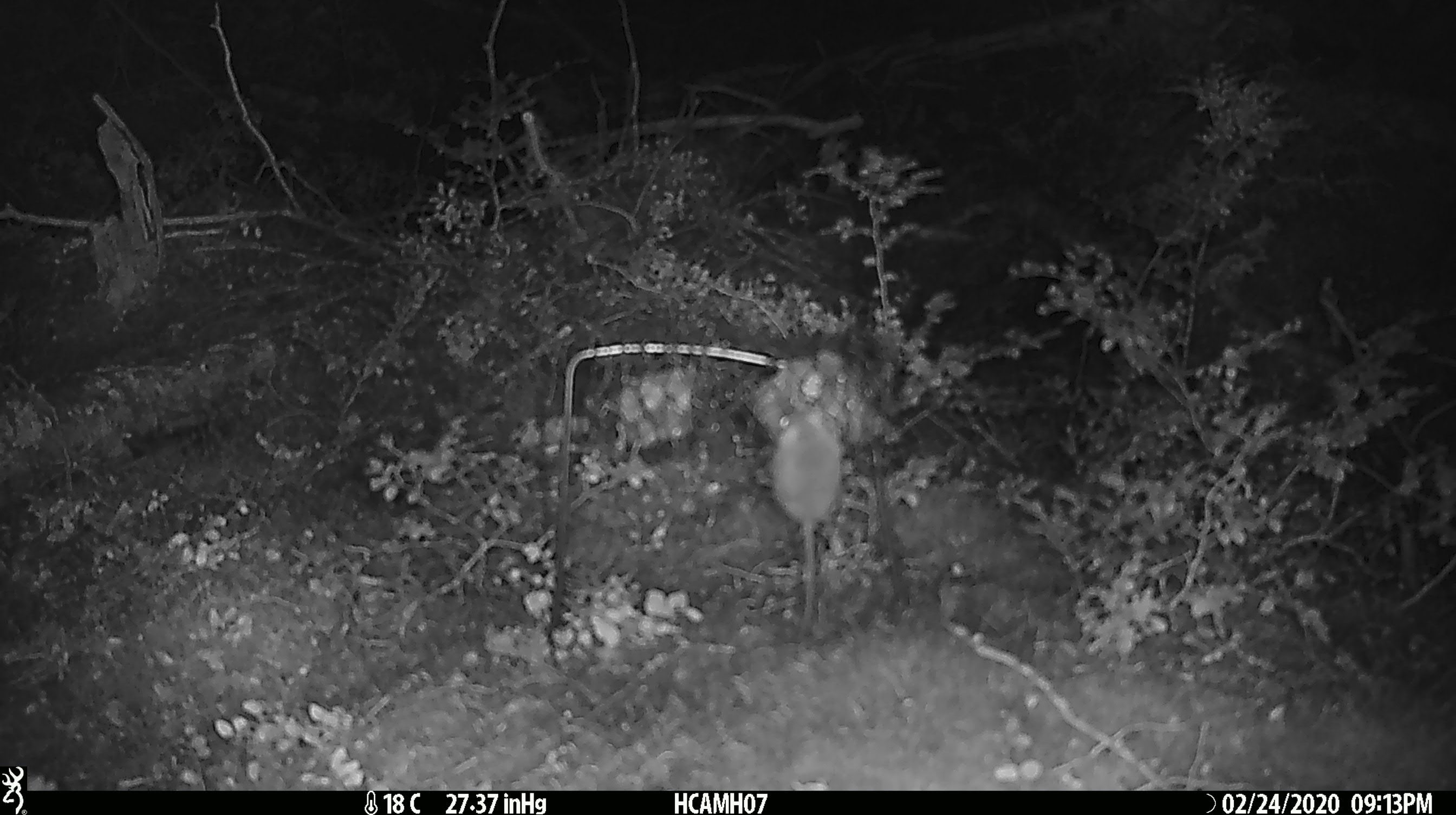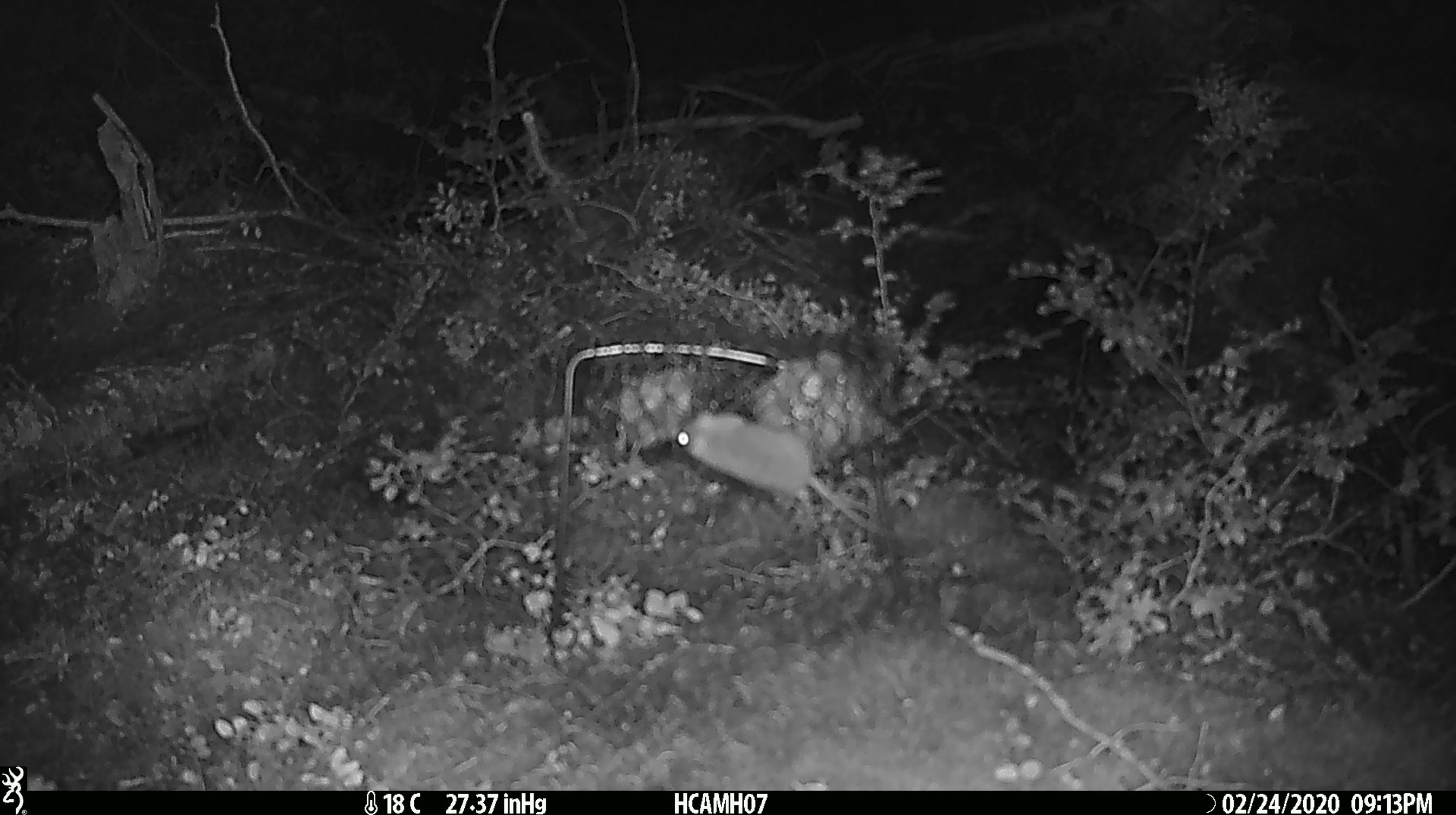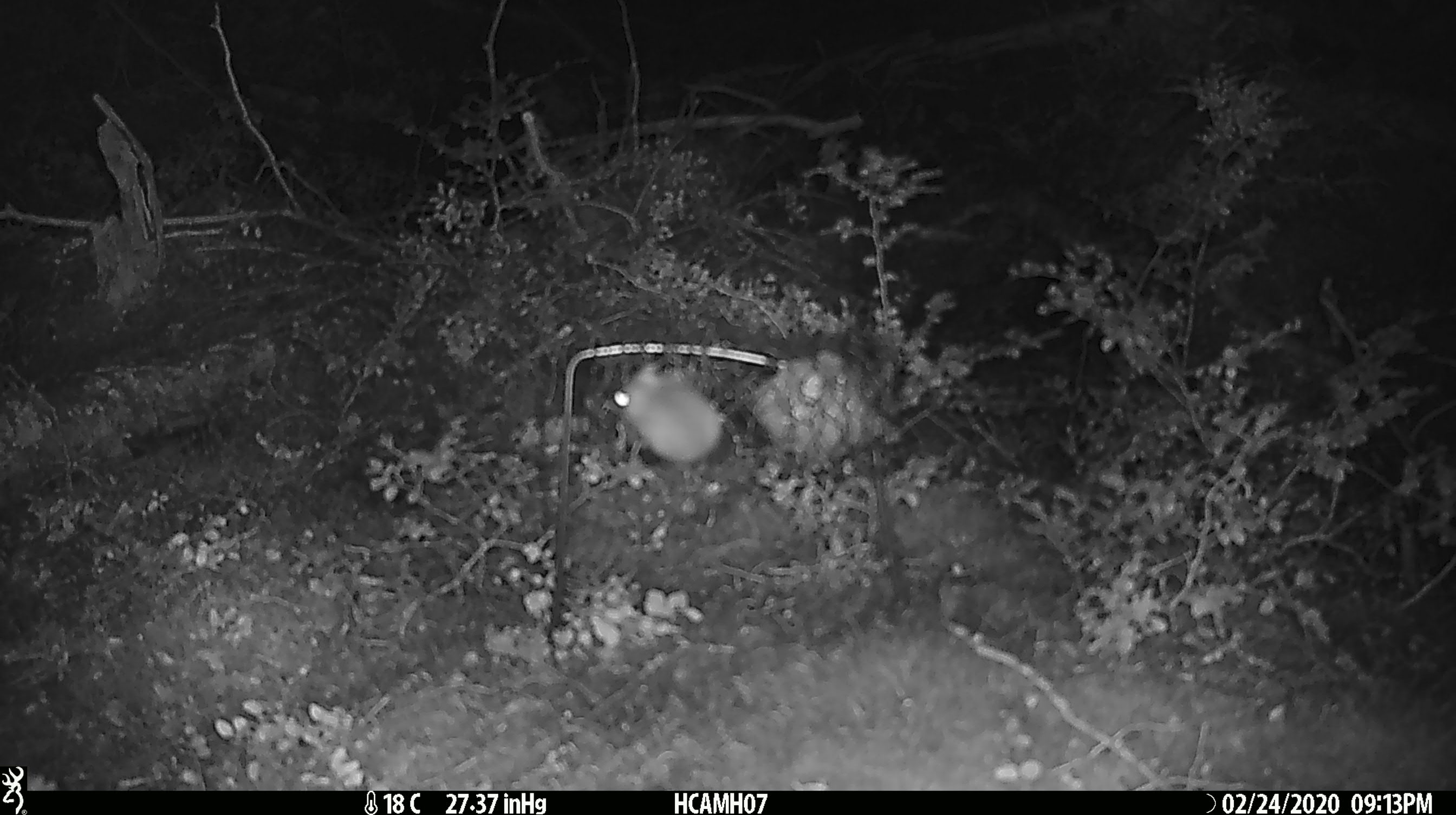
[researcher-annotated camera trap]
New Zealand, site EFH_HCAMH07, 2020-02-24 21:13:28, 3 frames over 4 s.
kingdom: Animalia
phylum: Chordata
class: Mammalia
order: Rodentia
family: Muridae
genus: Mus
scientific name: Mus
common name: mouse